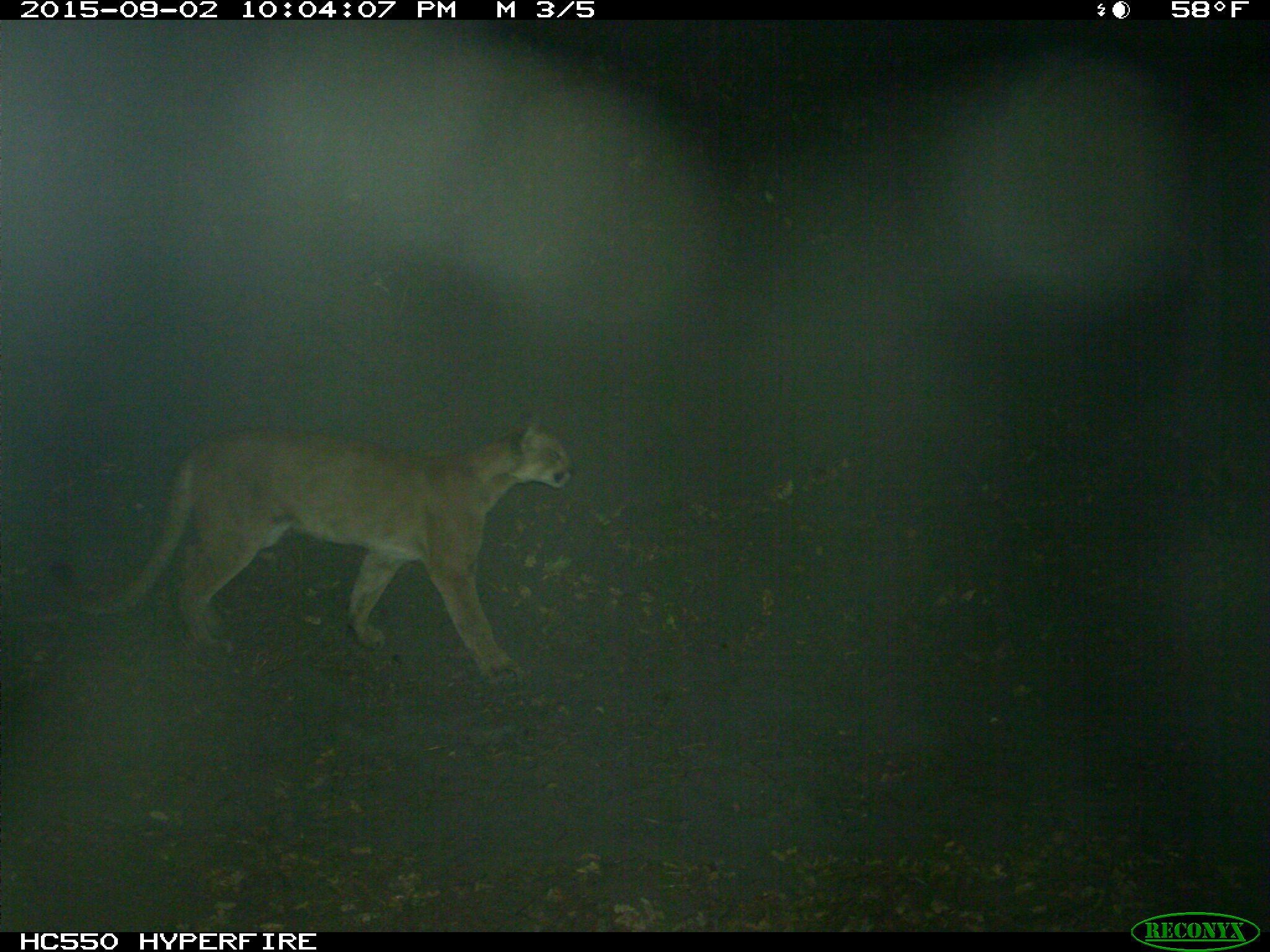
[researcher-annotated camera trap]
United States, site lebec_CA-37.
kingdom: Animalia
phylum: Chordata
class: Mammalia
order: Carnivora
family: Felidae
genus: Puma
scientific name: Puma concolor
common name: mountain lion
Puma concolor (mountain lion).